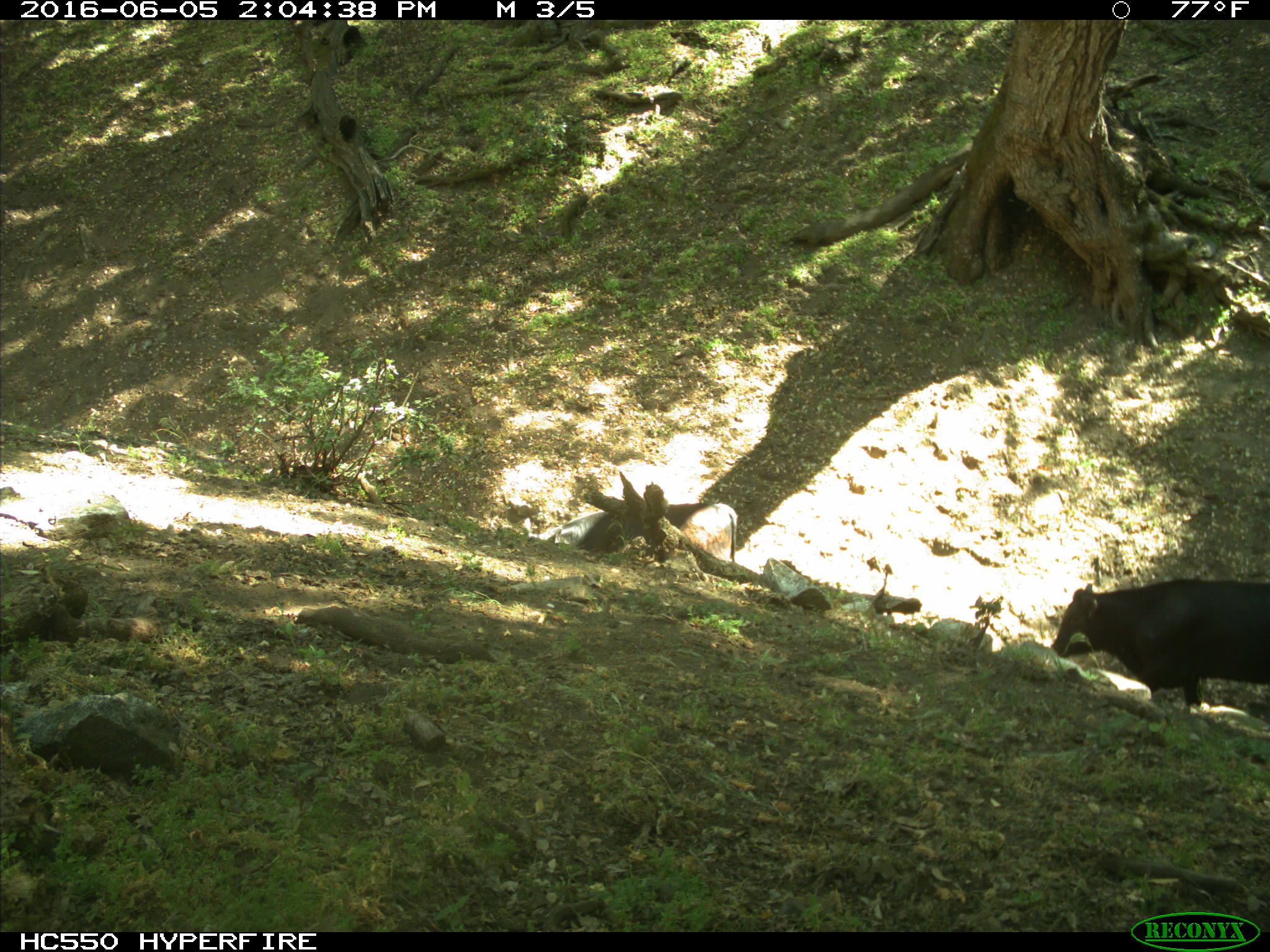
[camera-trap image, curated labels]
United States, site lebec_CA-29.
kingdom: Animalia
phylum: Chordata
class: Mammalia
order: Artiodactyla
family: Bovidae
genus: Bos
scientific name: Bos taurus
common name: domestic cow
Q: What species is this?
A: Bos taurus (domestic cow).